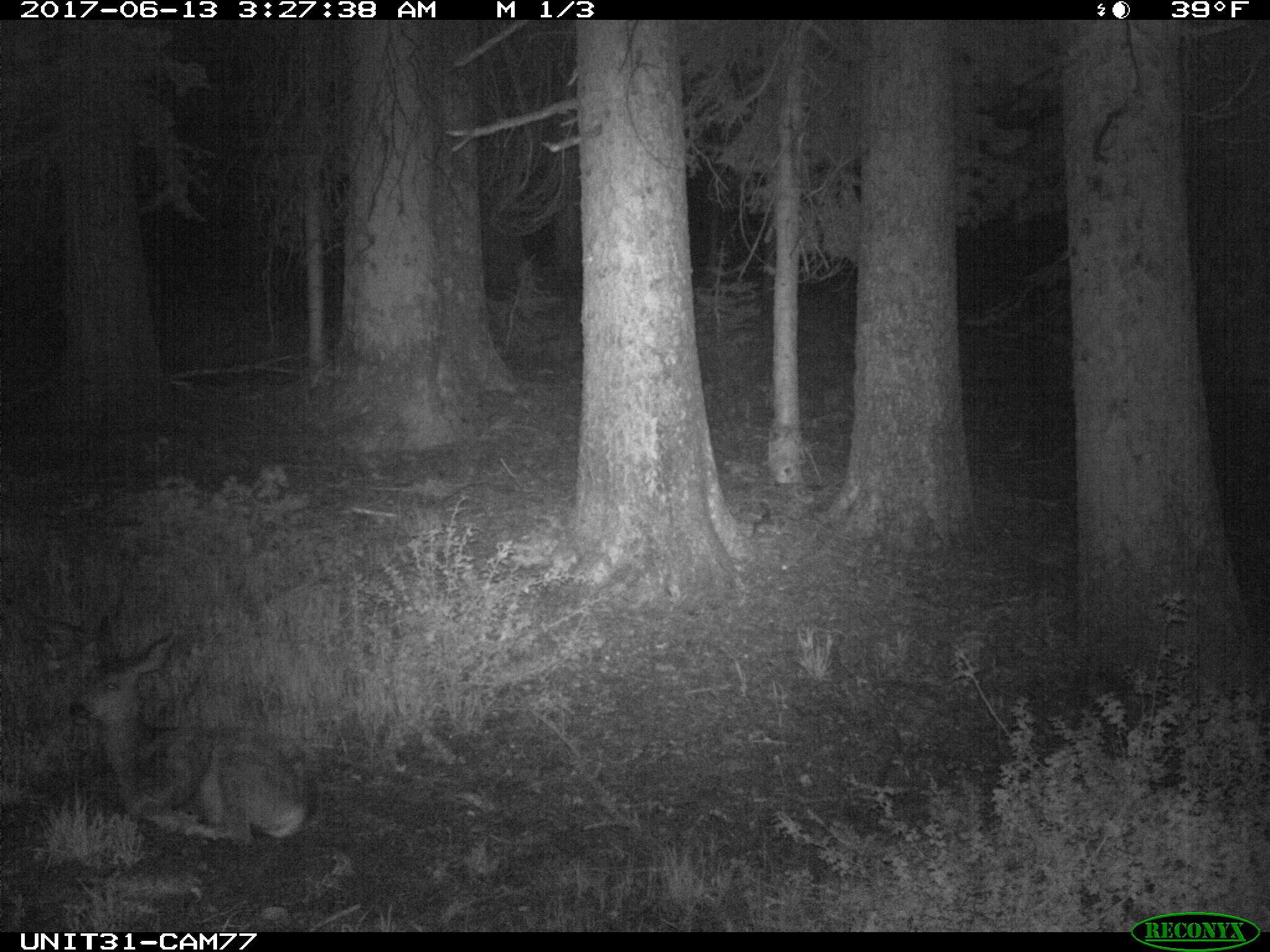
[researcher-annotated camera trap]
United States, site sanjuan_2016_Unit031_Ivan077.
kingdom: Animalia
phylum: Chordata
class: Mammalia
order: Artiodactyla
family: Cervidae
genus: Odocoileus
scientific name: Odocoileus hemionus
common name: mule deer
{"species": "Odocoileus hemionus (mule deer)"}